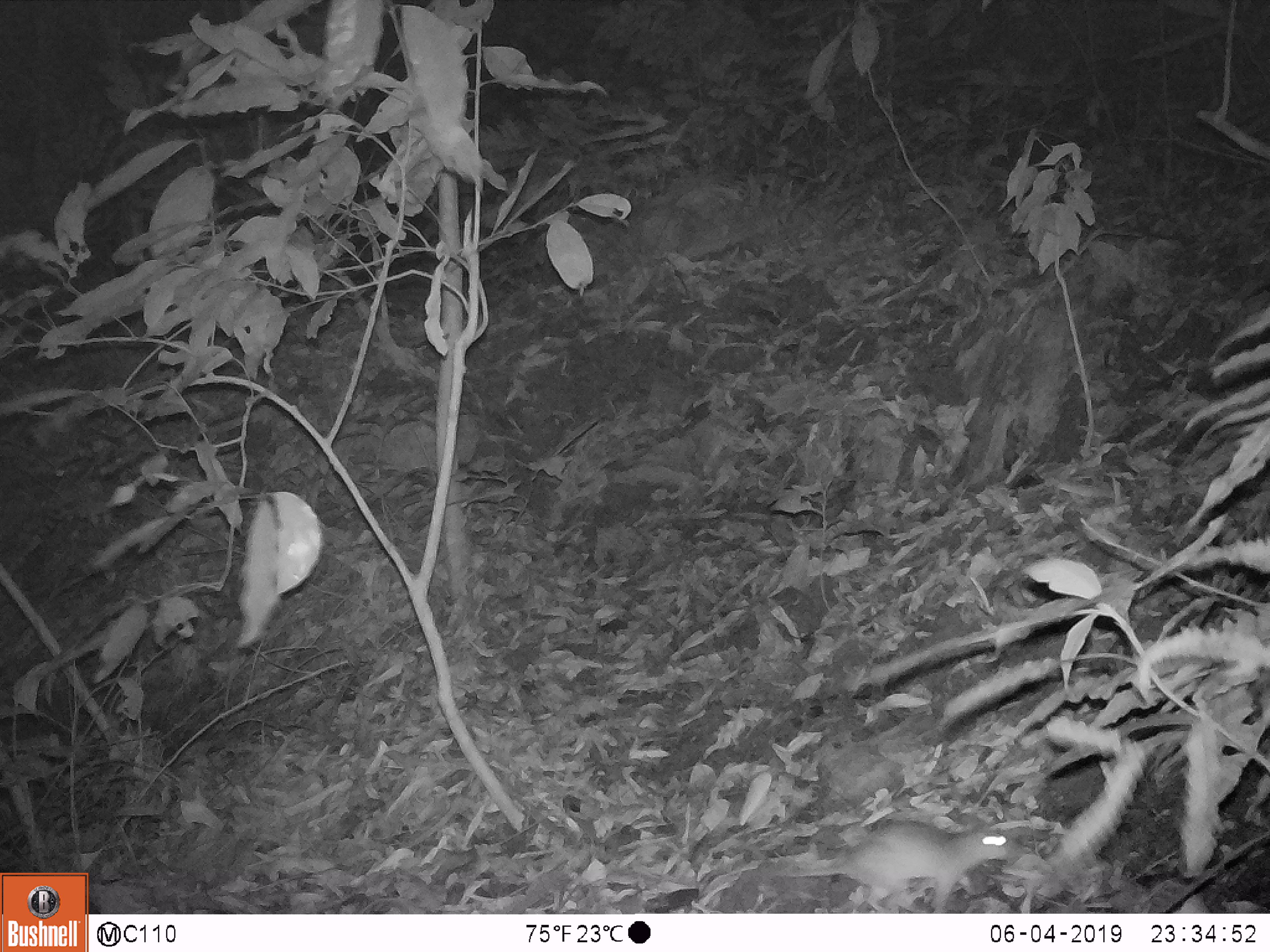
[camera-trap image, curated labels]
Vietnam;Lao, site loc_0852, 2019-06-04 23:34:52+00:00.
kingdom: Animalia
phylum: Chordata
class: Mammalia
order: Rodentia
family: Muridae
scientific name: Muridae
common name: old-world mice and rats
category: unidentified murid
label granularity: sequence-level